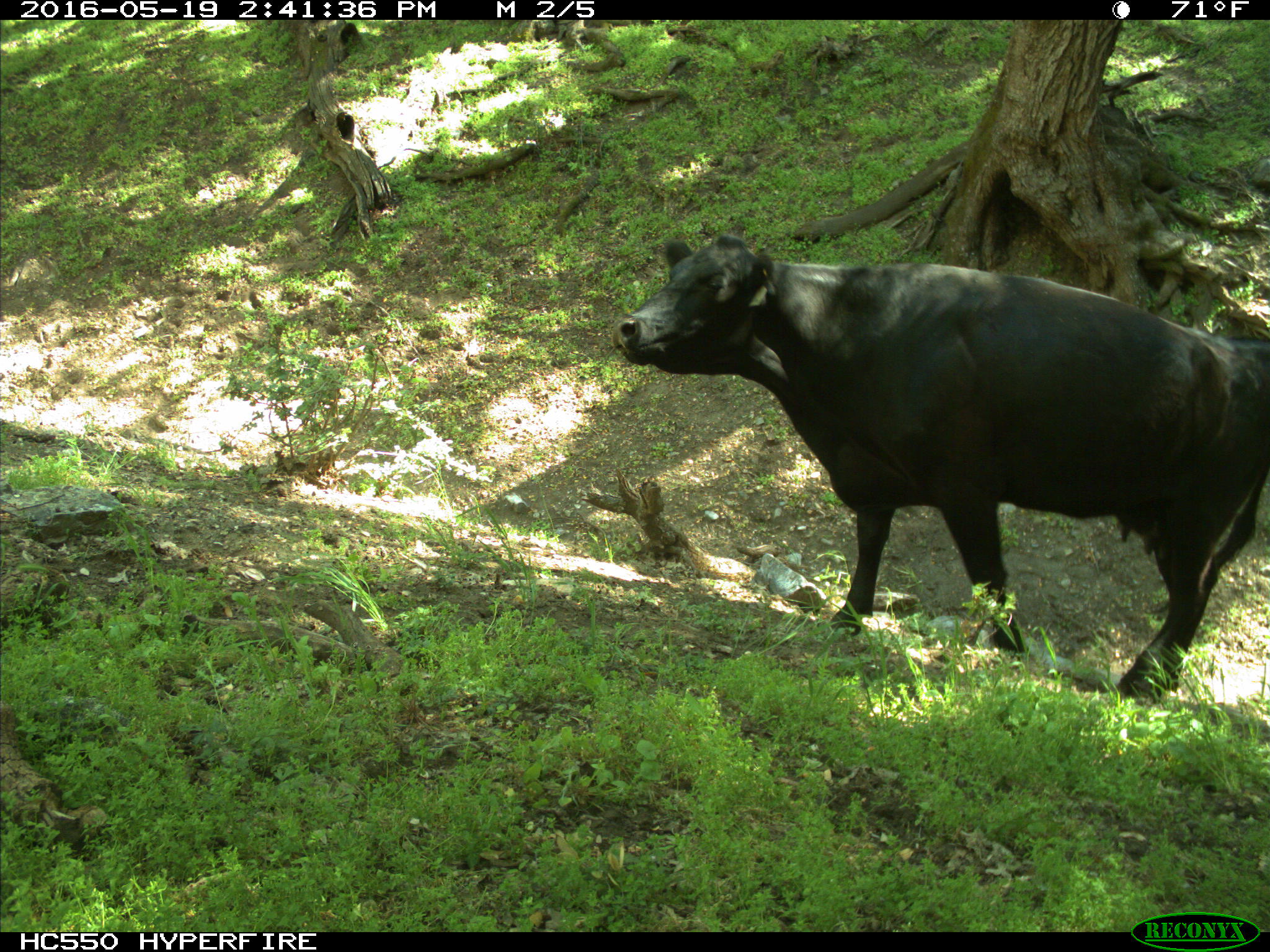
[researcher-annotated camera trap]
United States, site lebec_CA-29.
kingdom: Animalia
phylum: Chordata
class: Mammalia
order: Artiodactyla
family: Bovidae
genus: Bos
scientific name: Bos taurus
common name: domestic cow